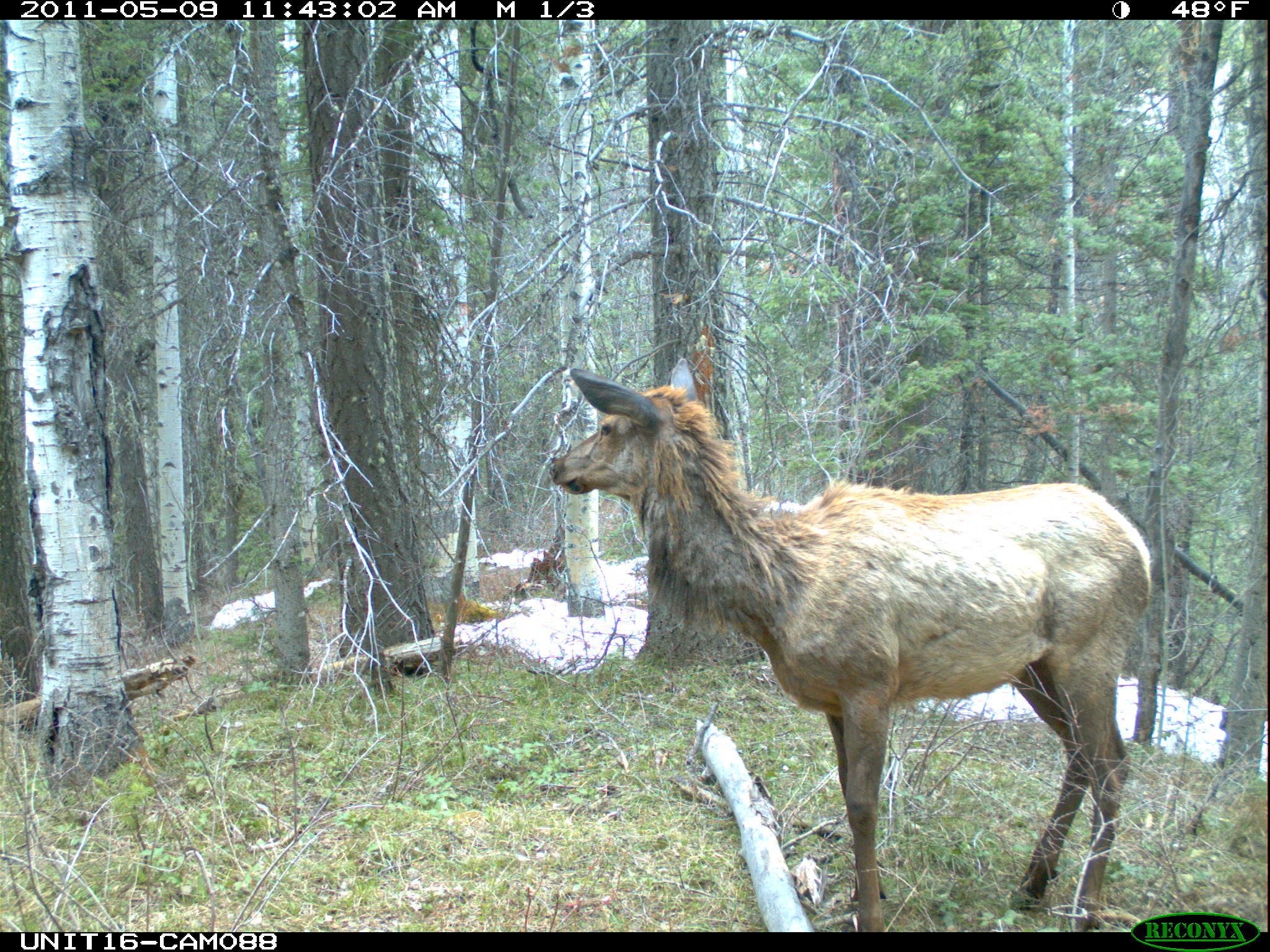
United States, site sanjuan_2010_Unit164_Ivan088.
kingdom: Animalia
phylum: Chordata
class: Mammalia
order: Artiodactyla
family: Cervidae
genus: Cervus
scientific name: Cervus elaphus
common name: red deer